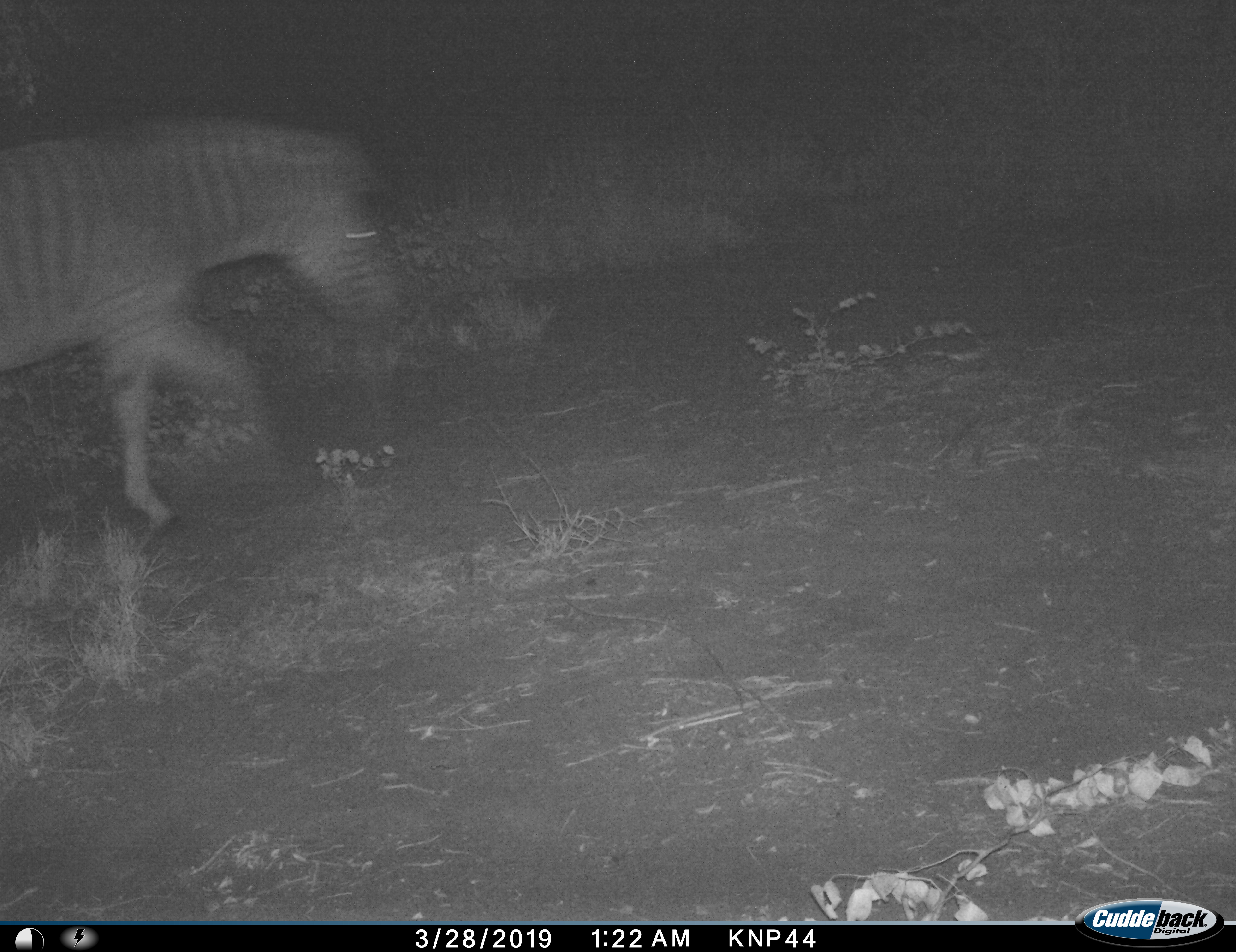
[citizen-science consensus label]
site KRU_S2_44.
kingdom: Animalia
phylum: Chordata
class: Mammalia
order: Perissodactyla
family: Equidae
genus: Equus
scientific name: Equus quagga burchellii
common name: burchell's zebra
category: zebraburchells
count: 1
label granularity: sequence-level